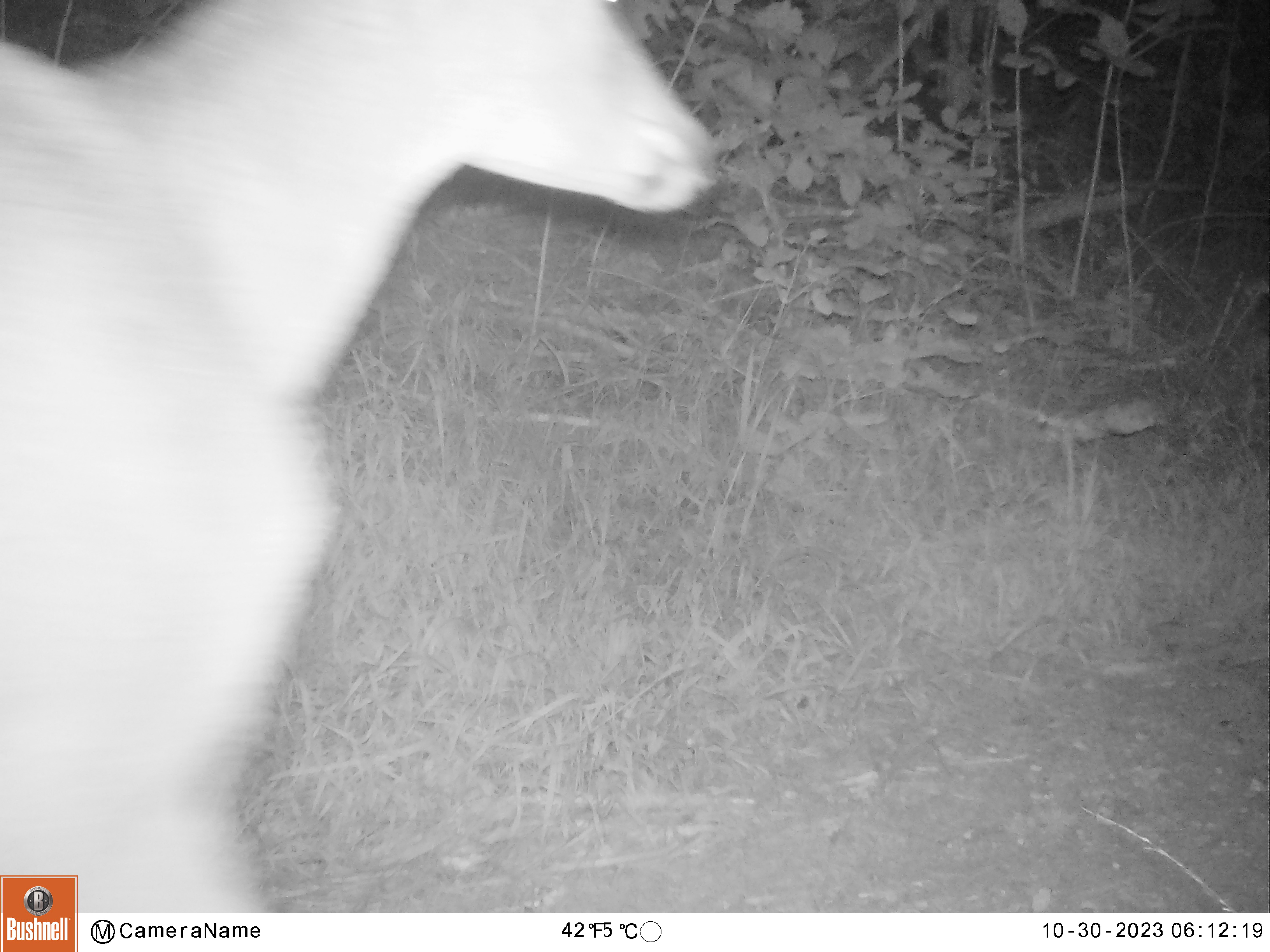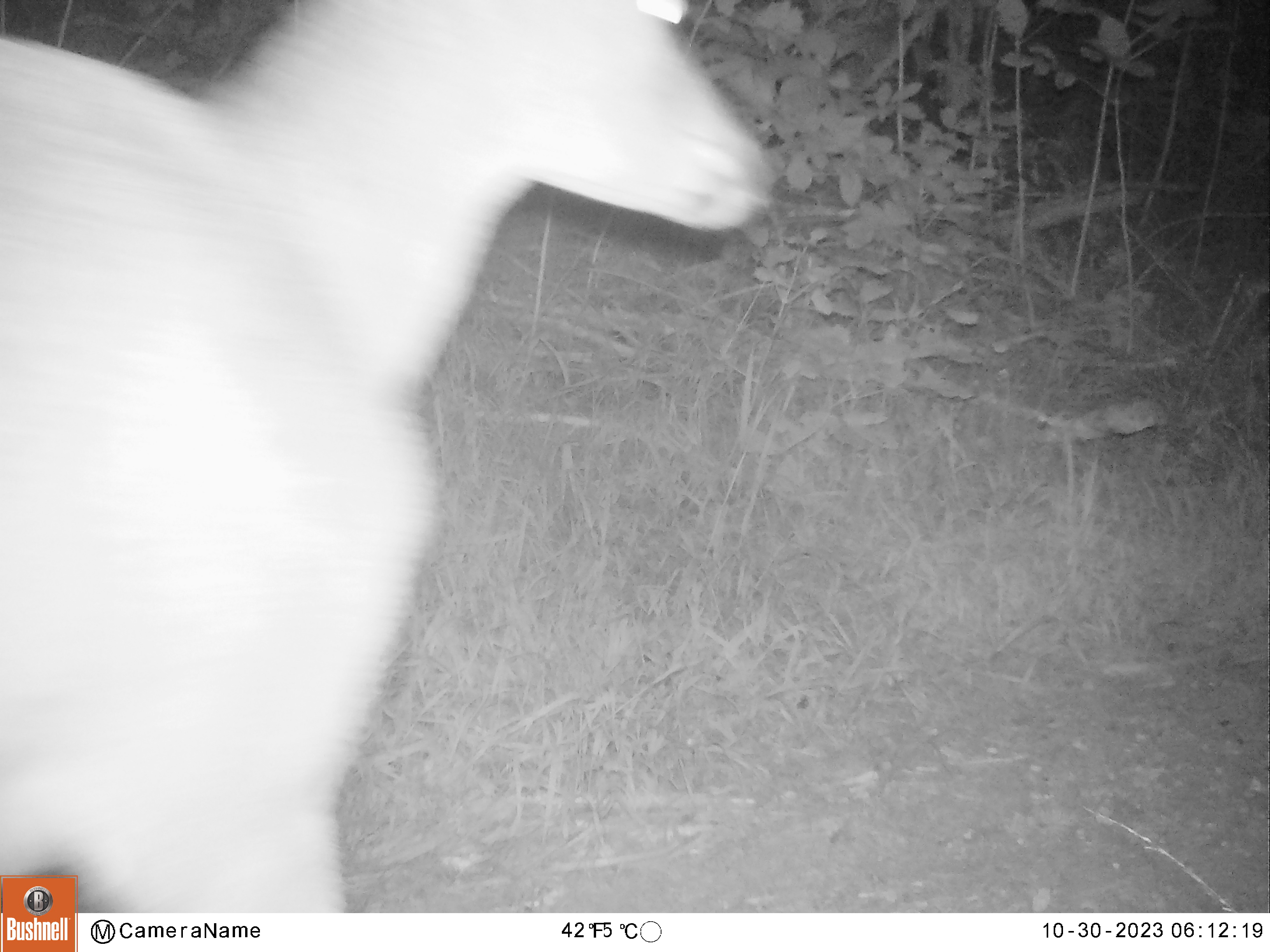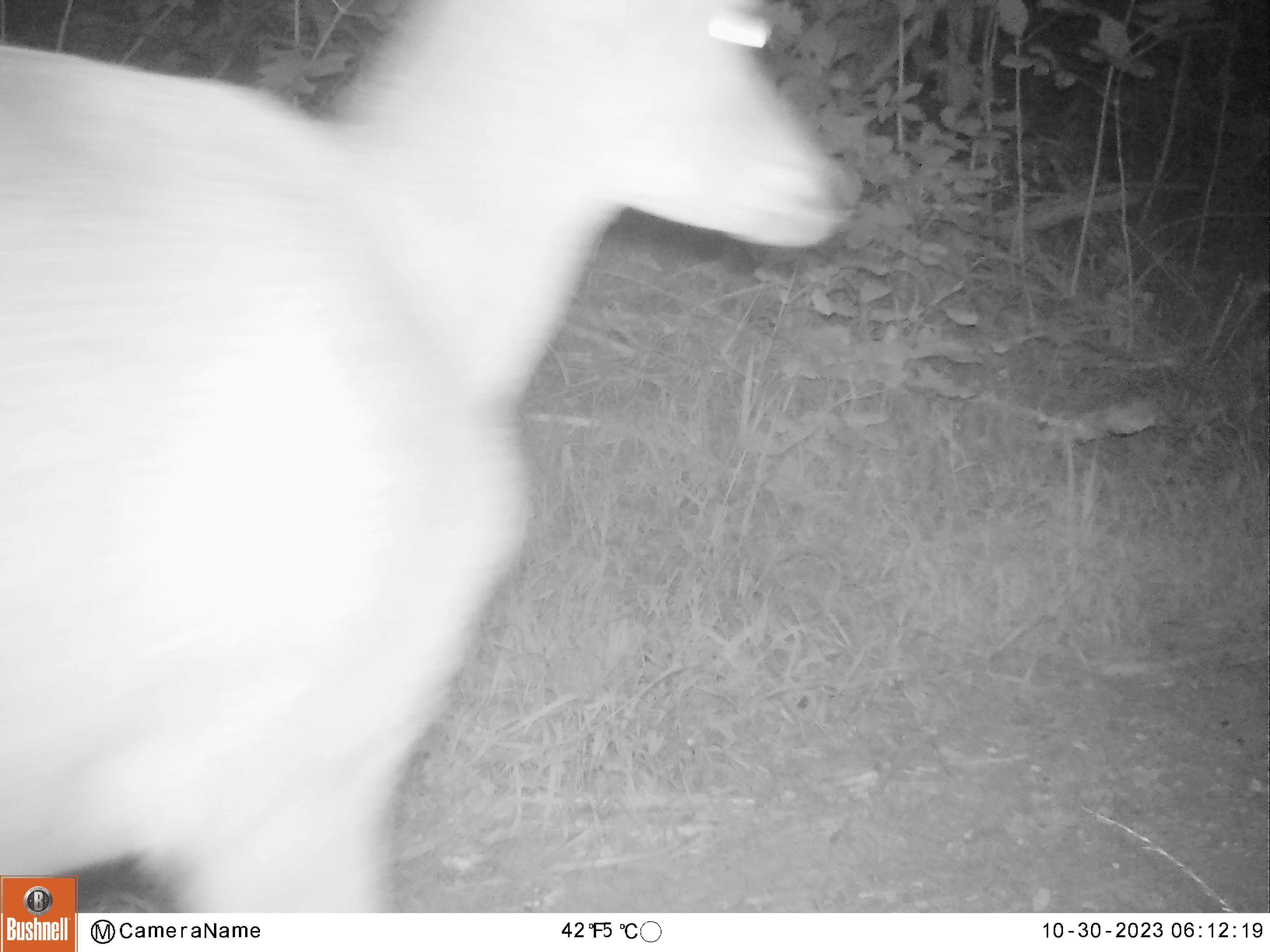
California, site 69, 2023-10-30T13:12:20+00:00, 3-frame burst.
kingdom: Animalia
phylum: Chordata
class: Mammalia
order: Artiodactyla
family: Cervidae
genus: Odocoileus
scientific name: Odocoileus hemionus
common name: mule deer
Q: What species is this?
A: Mule deer (Odocoileus hemionus).